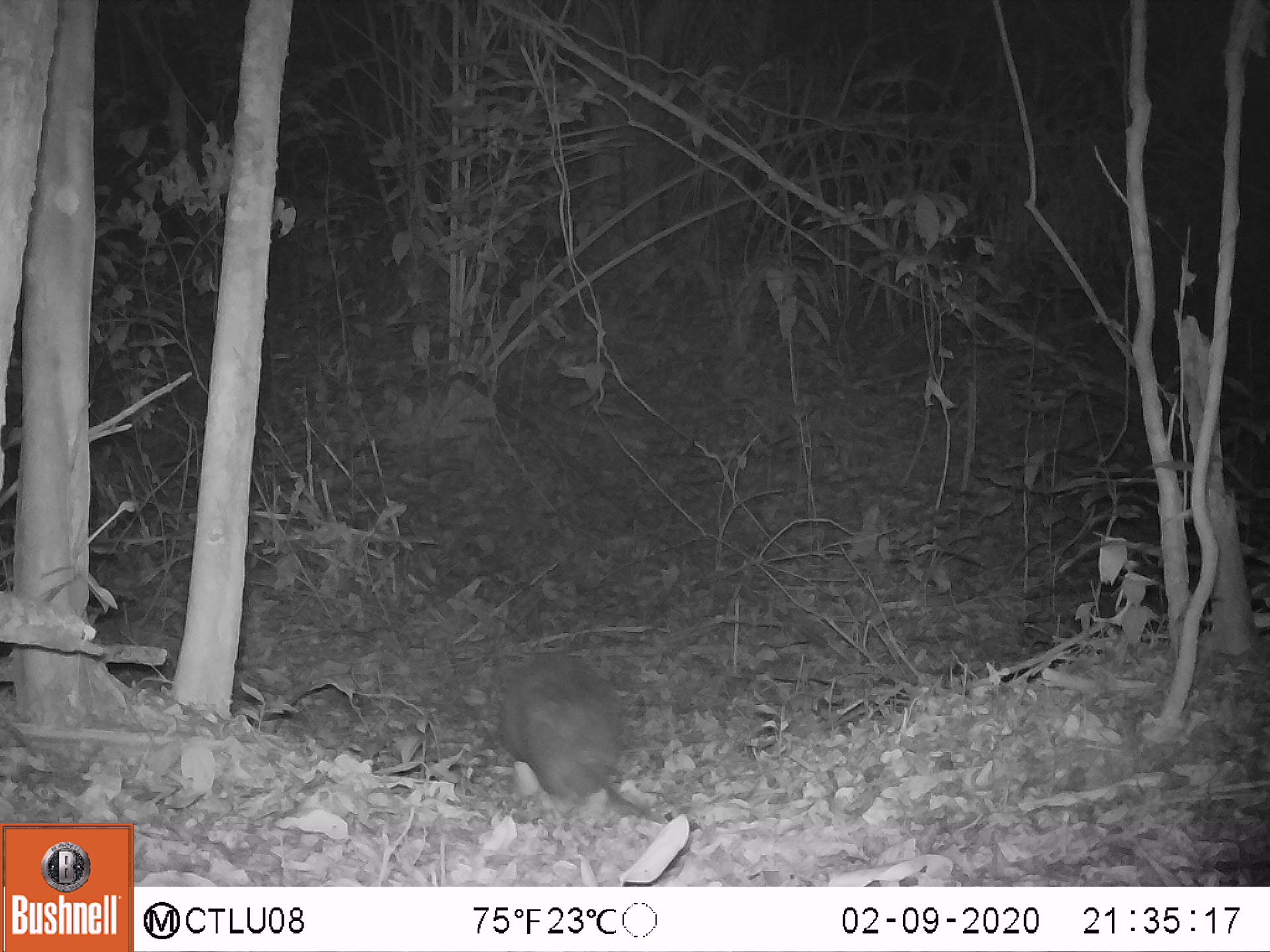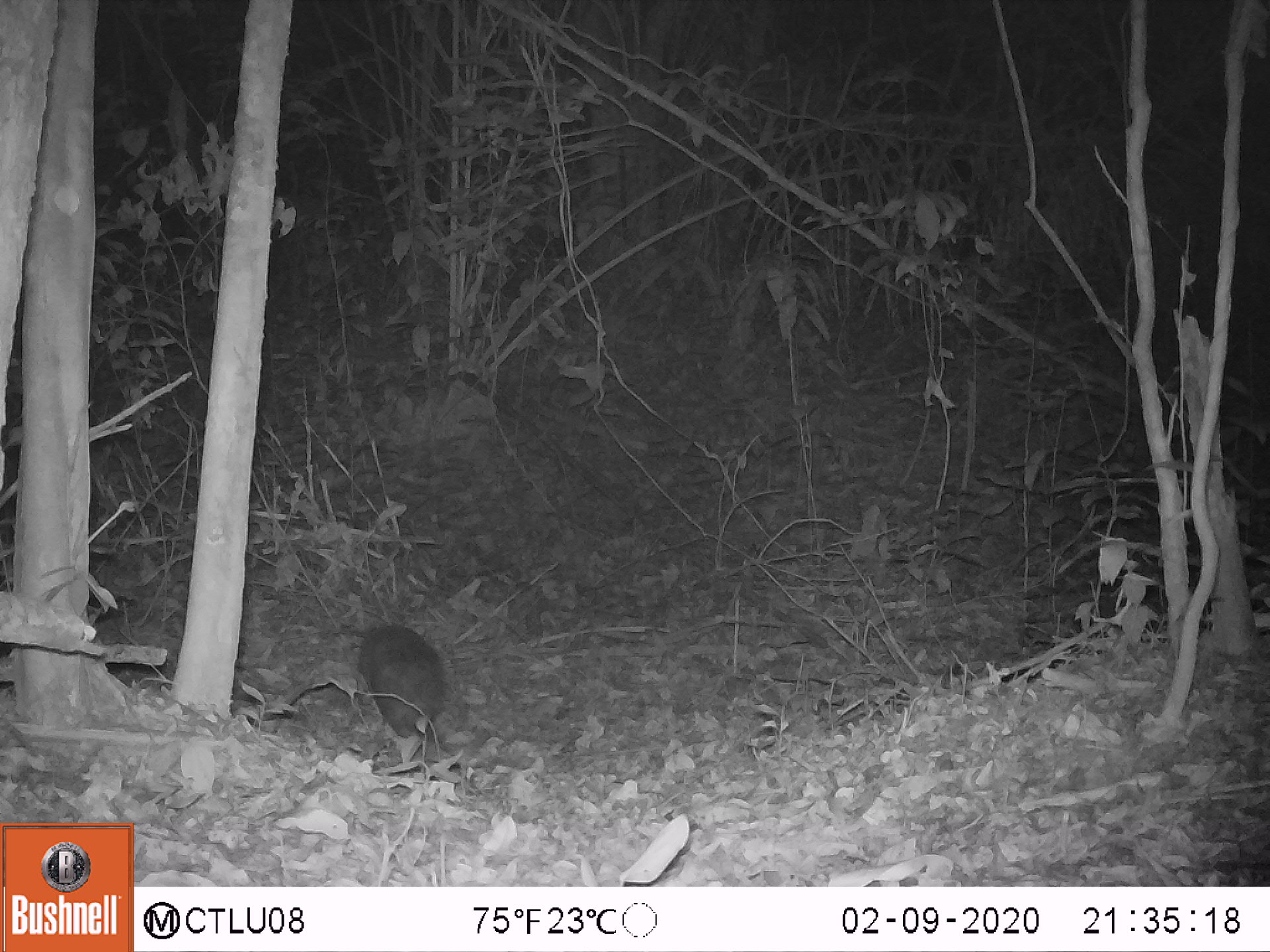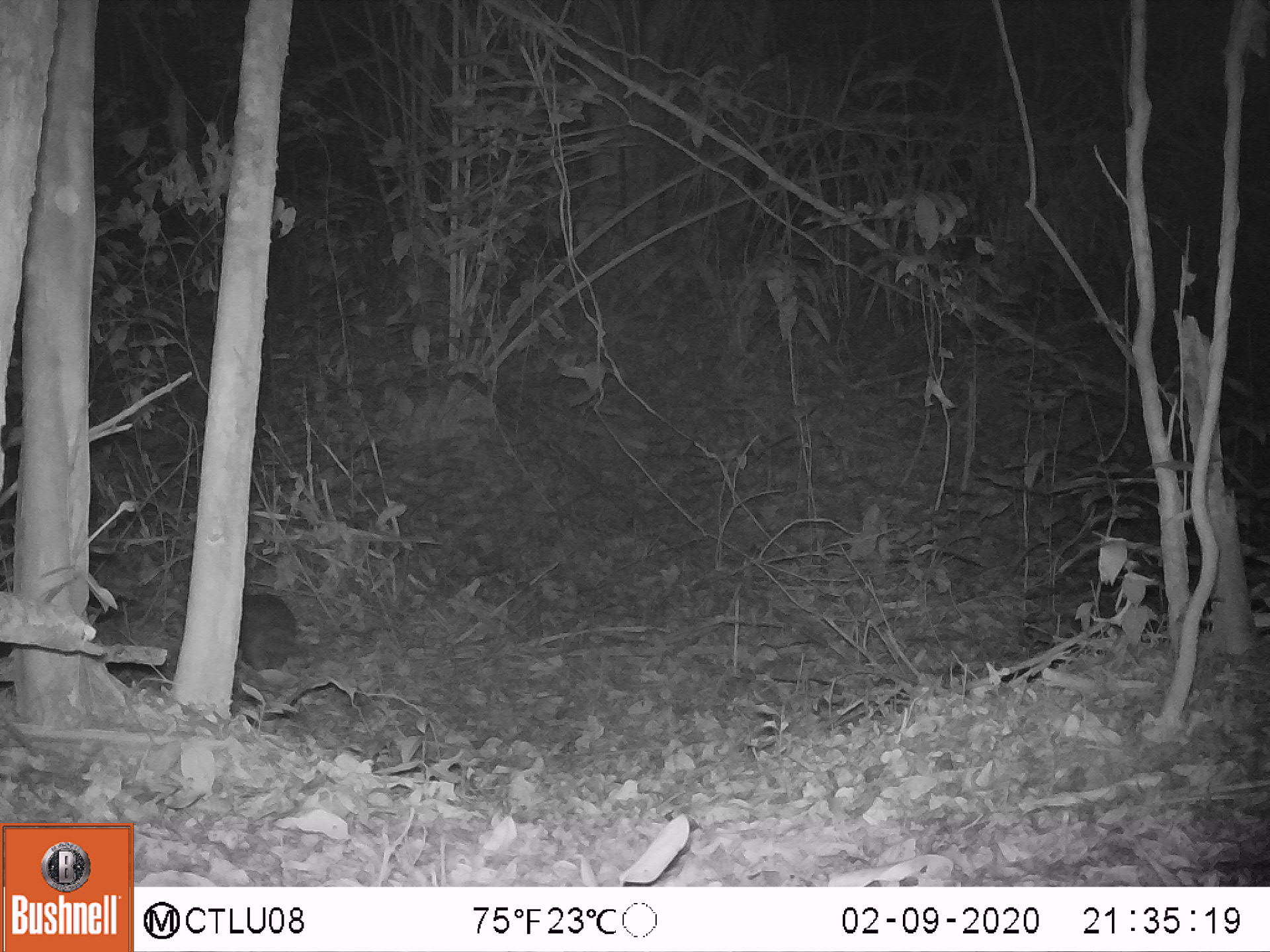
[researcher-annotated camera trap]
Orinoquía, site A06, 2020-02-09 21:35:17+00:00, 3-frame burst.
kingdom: Animalia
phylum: Chordata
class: Mammalia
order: Cingulata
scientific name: Cingulata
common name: armadillo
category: unknown armadillo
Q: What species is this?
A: Unknown armadillo (armadillo) (Cingulata).